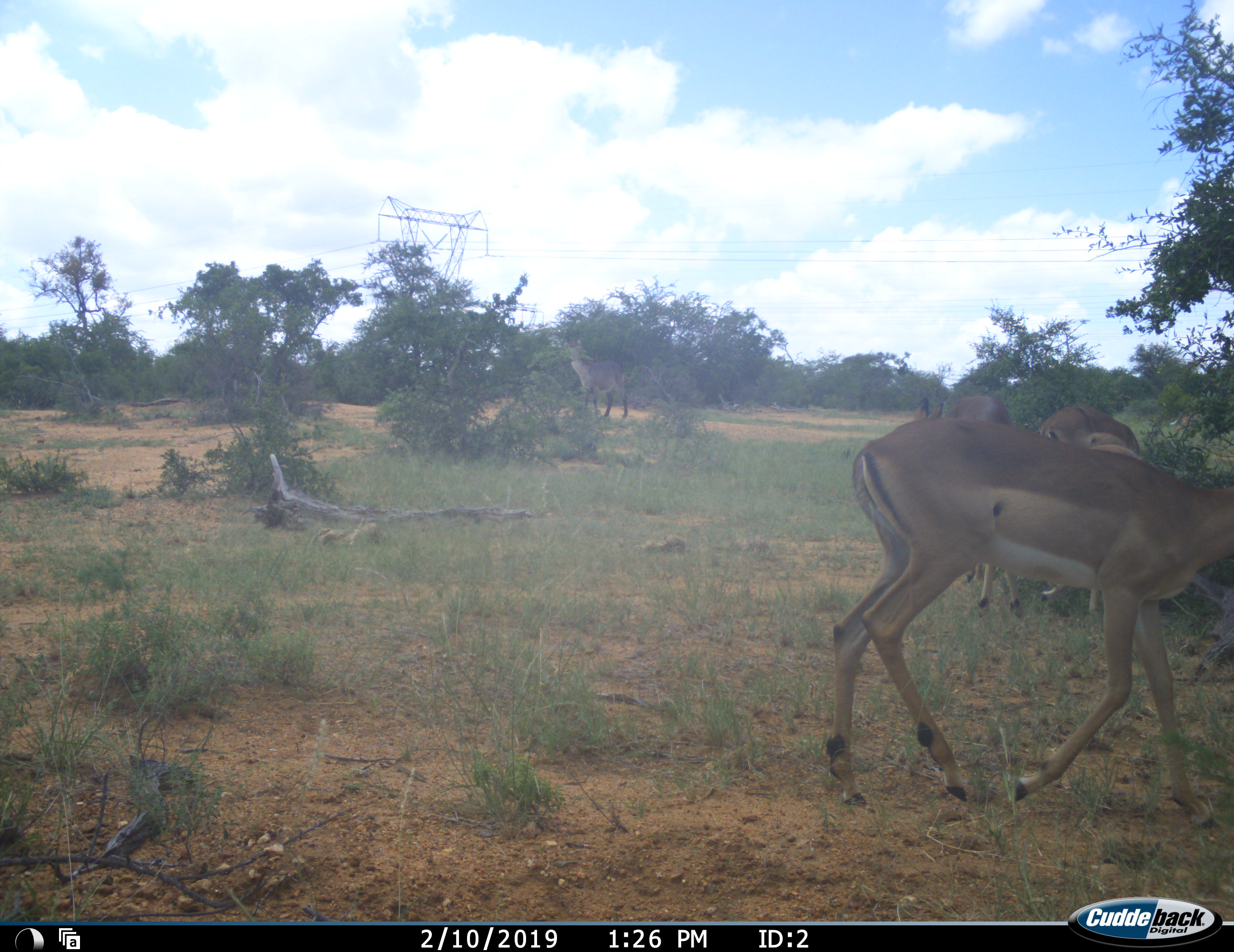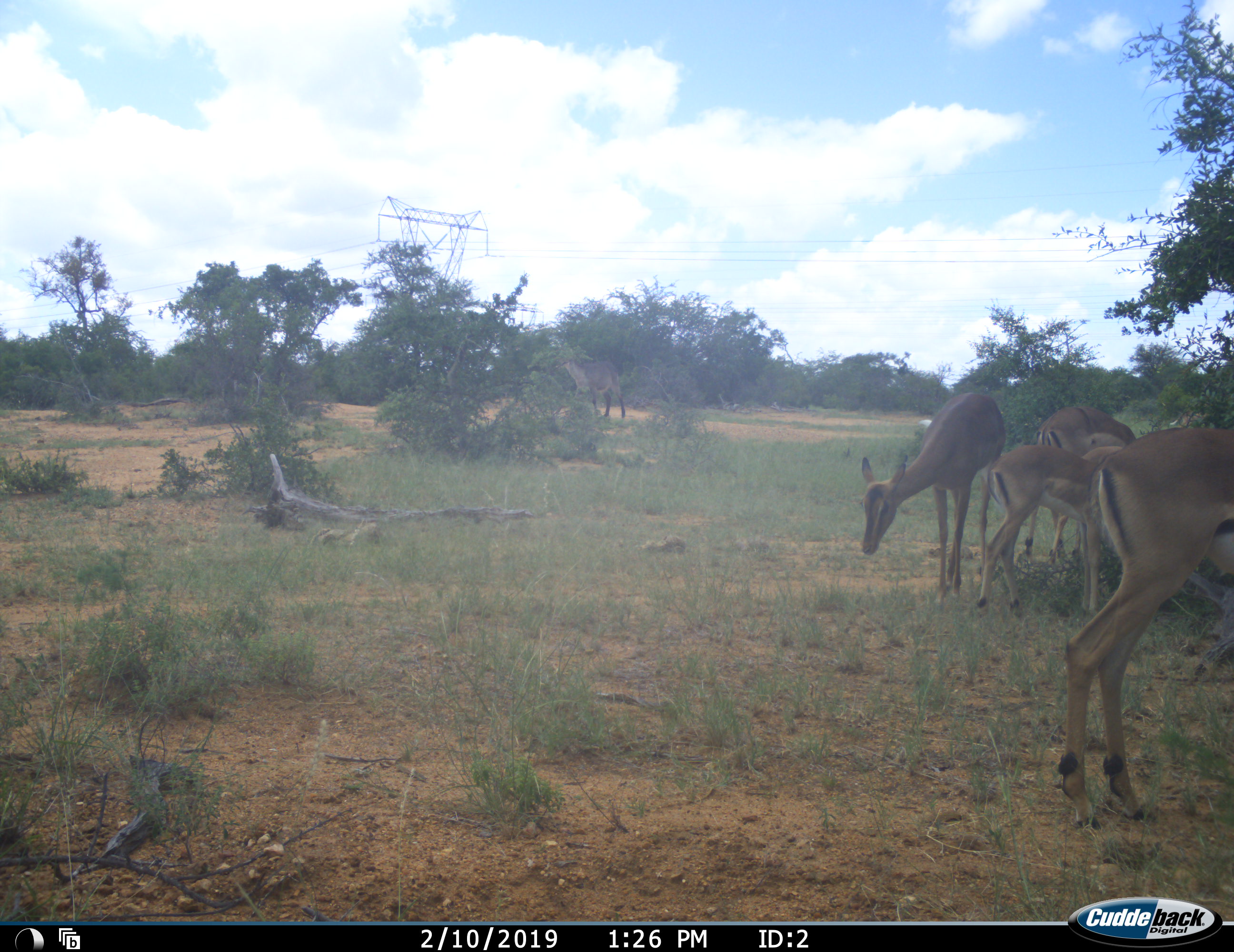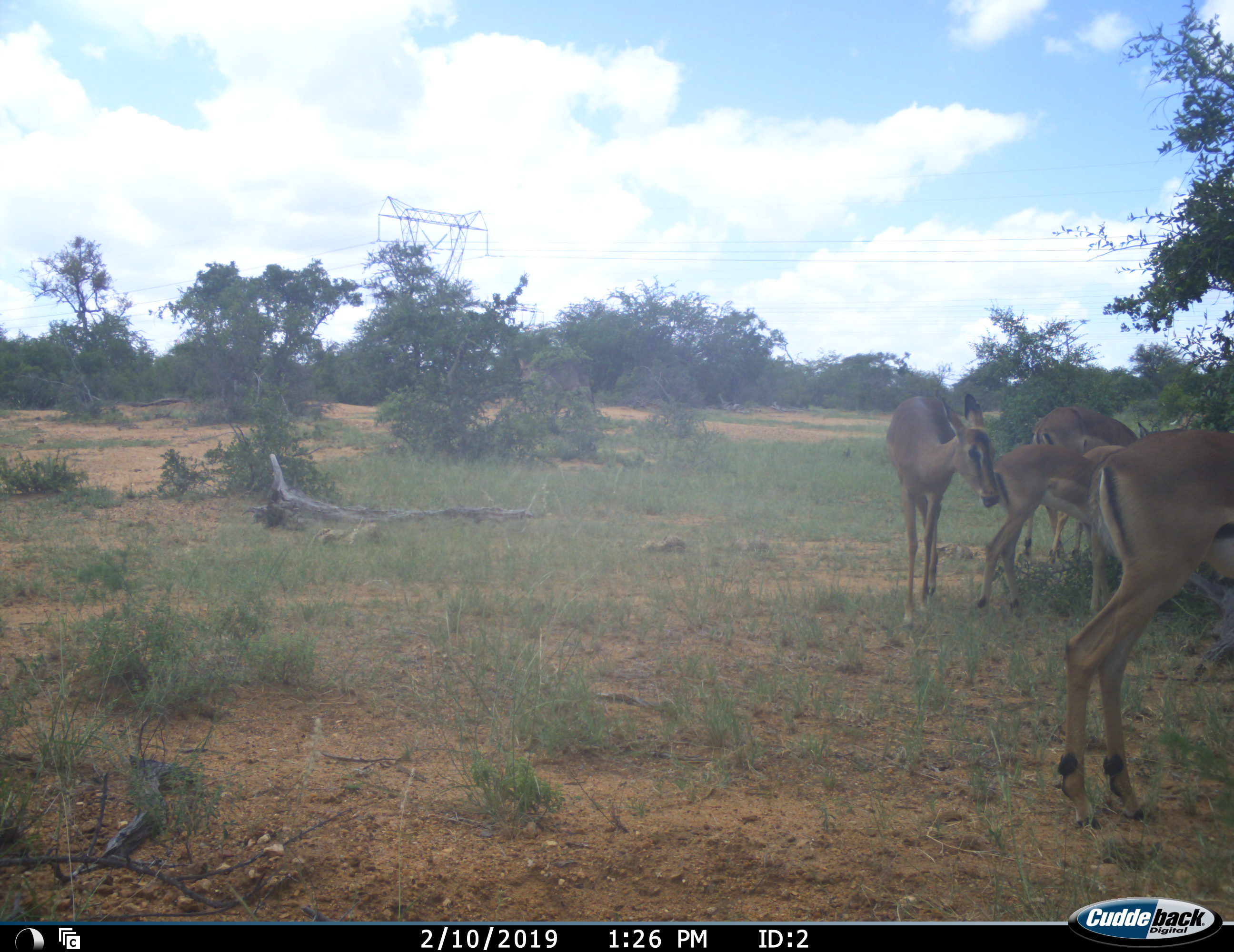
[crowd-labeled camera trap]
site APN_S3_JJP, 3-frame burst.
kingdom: Animalia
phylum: Chordata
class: Mammalia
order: Artiodactyla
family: Bovidae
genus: Aepyceros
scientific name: Aepyceros melampus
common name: impala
Impala (Aepyceros melampus), count 4. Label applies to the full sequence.